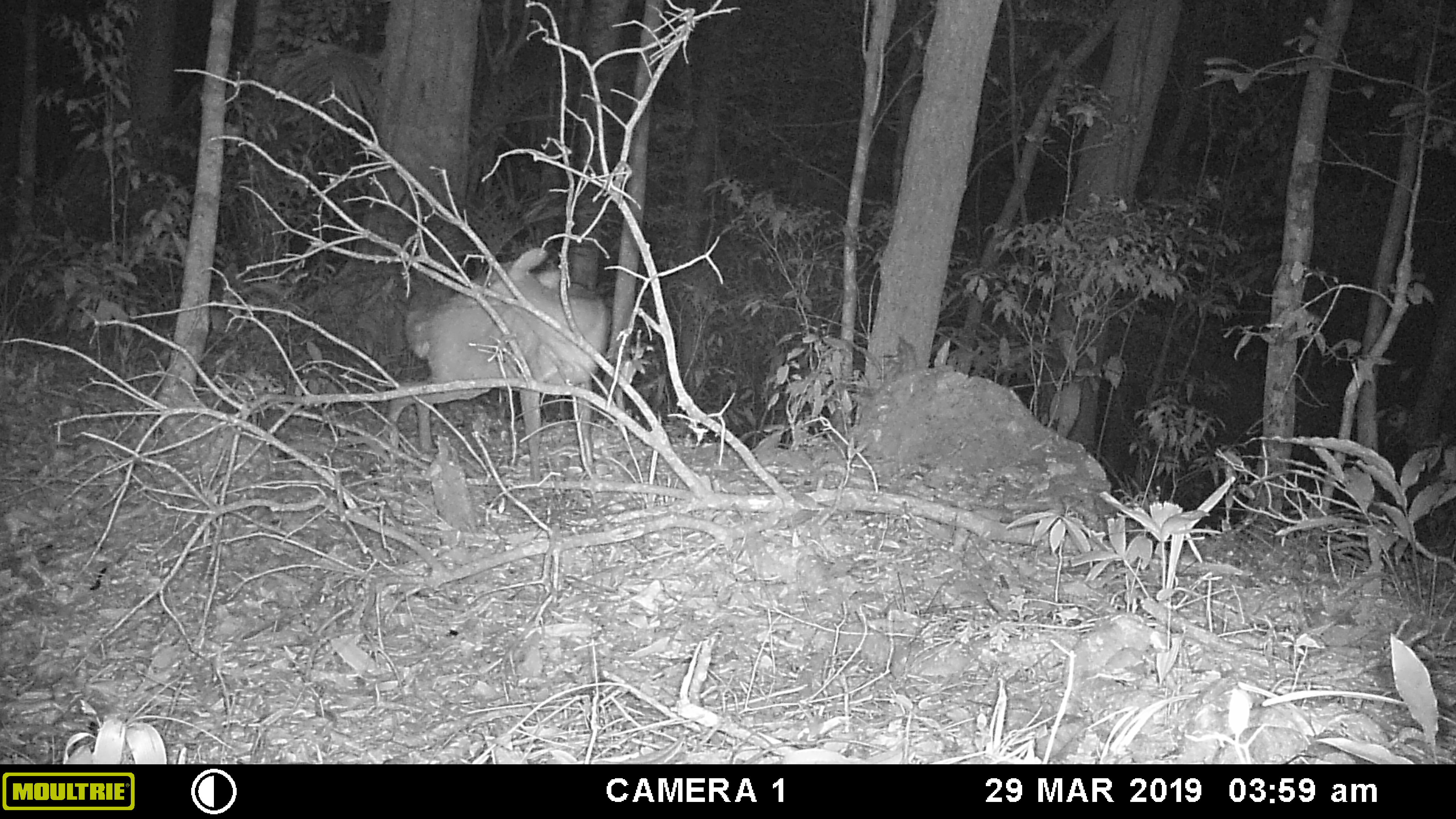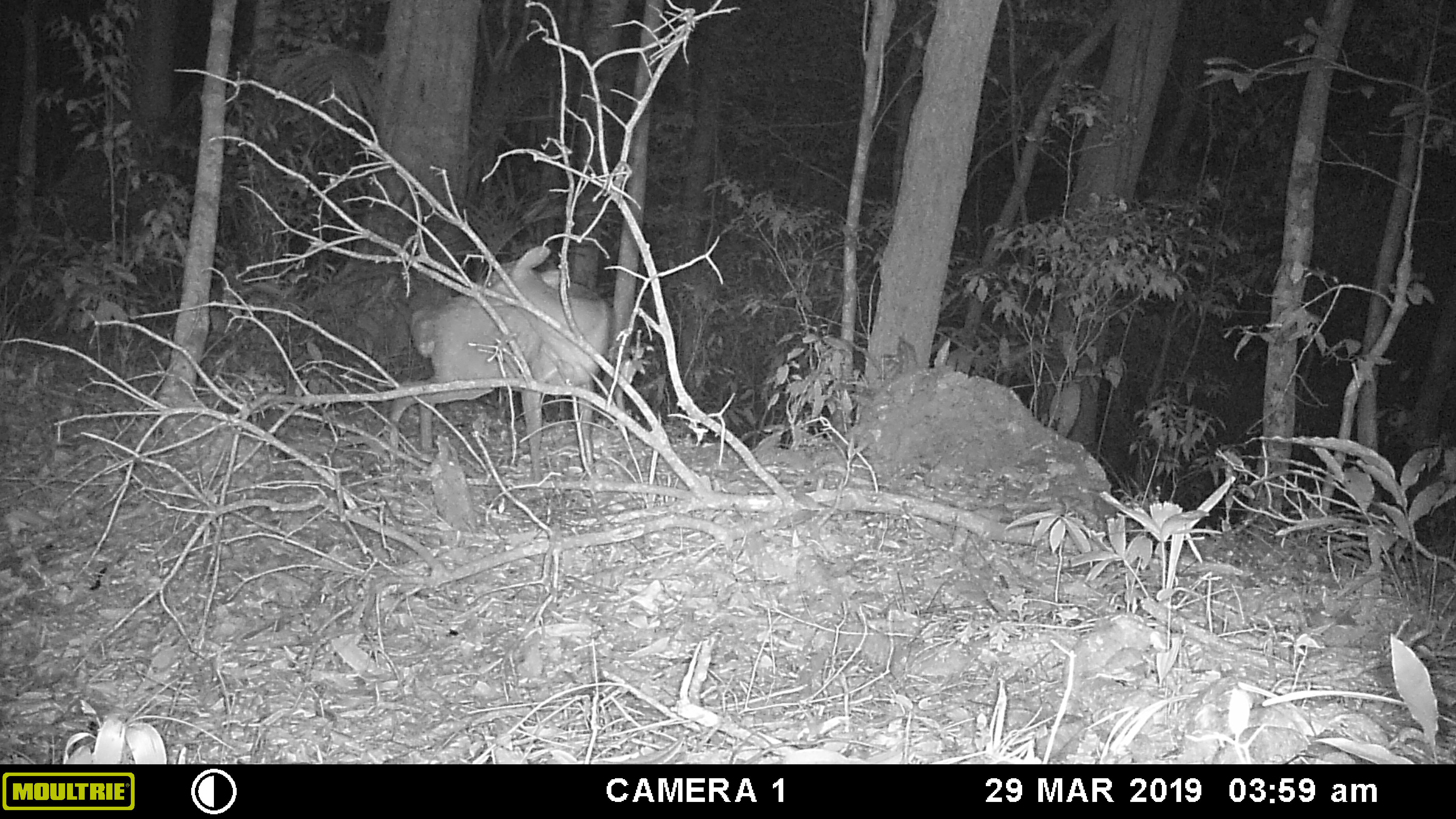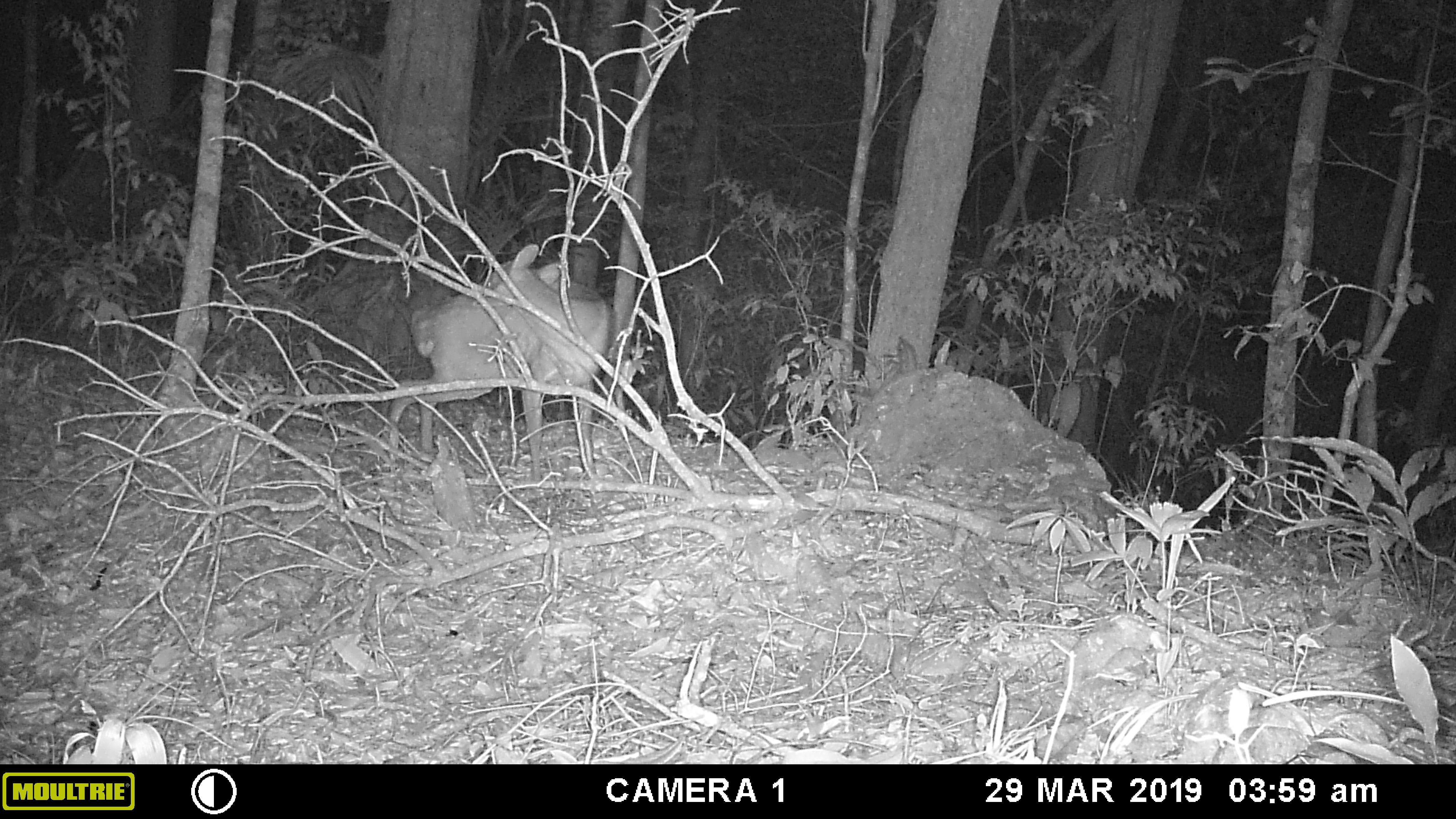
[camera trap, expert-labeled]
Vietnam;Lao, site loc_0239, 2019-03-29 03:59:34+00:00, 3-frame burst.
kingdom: Animalia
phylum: Chordata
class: Mammalia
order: Artiodactyla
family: Cervidae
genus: Muntiacus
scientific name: Muntiacus vuquangensis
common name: large-antlered muntjac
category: large antlered muntjac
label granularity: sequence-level